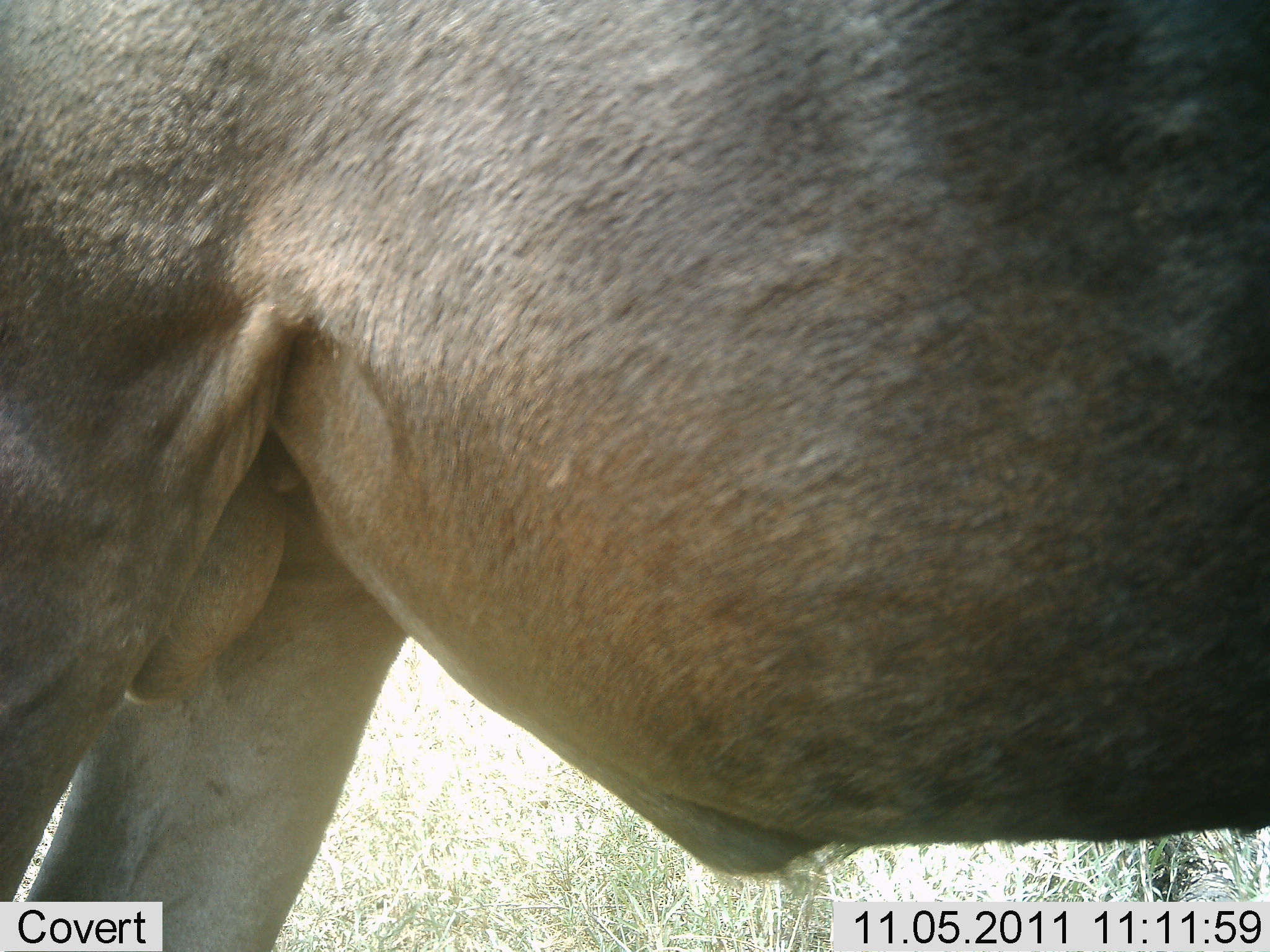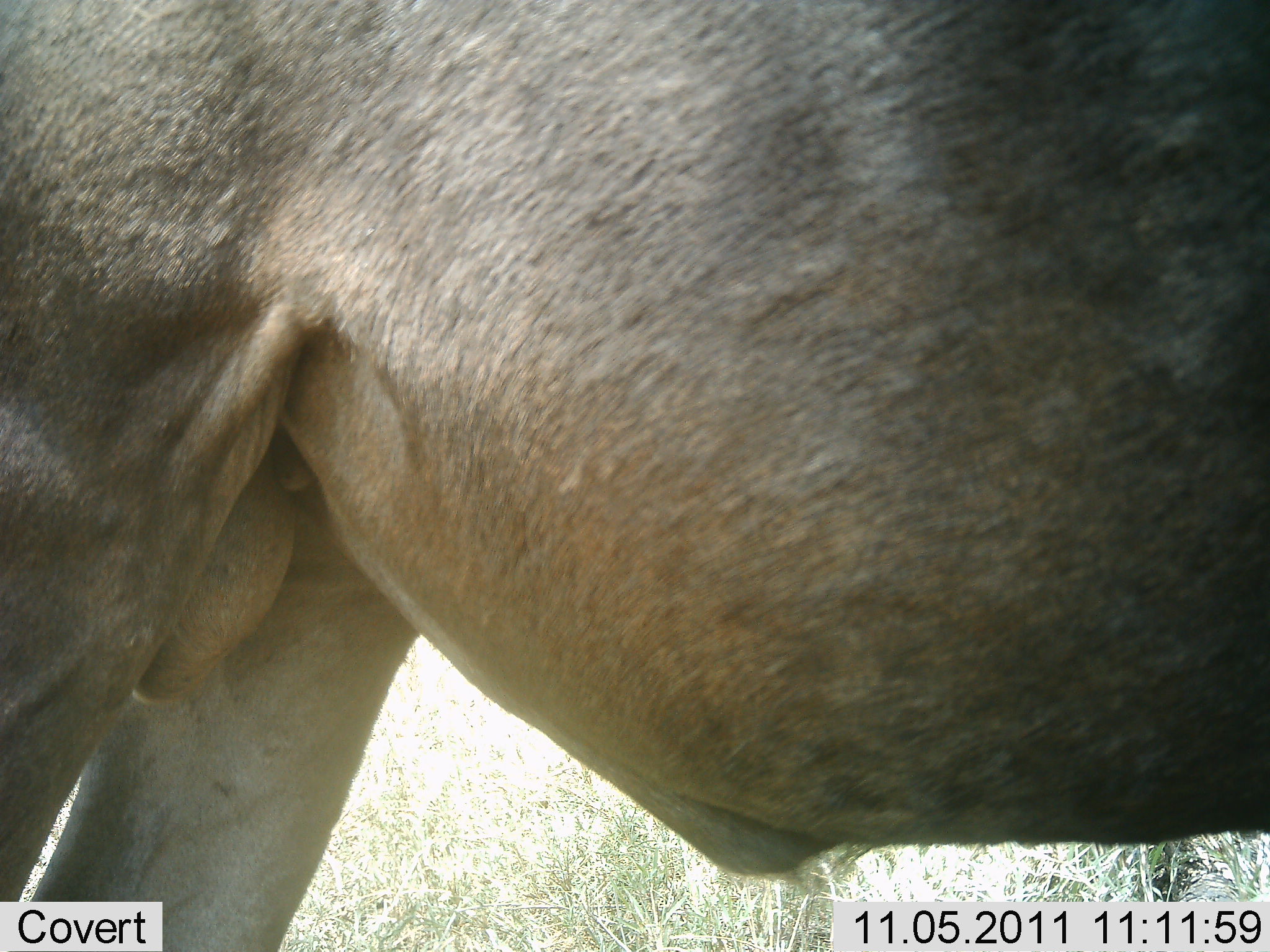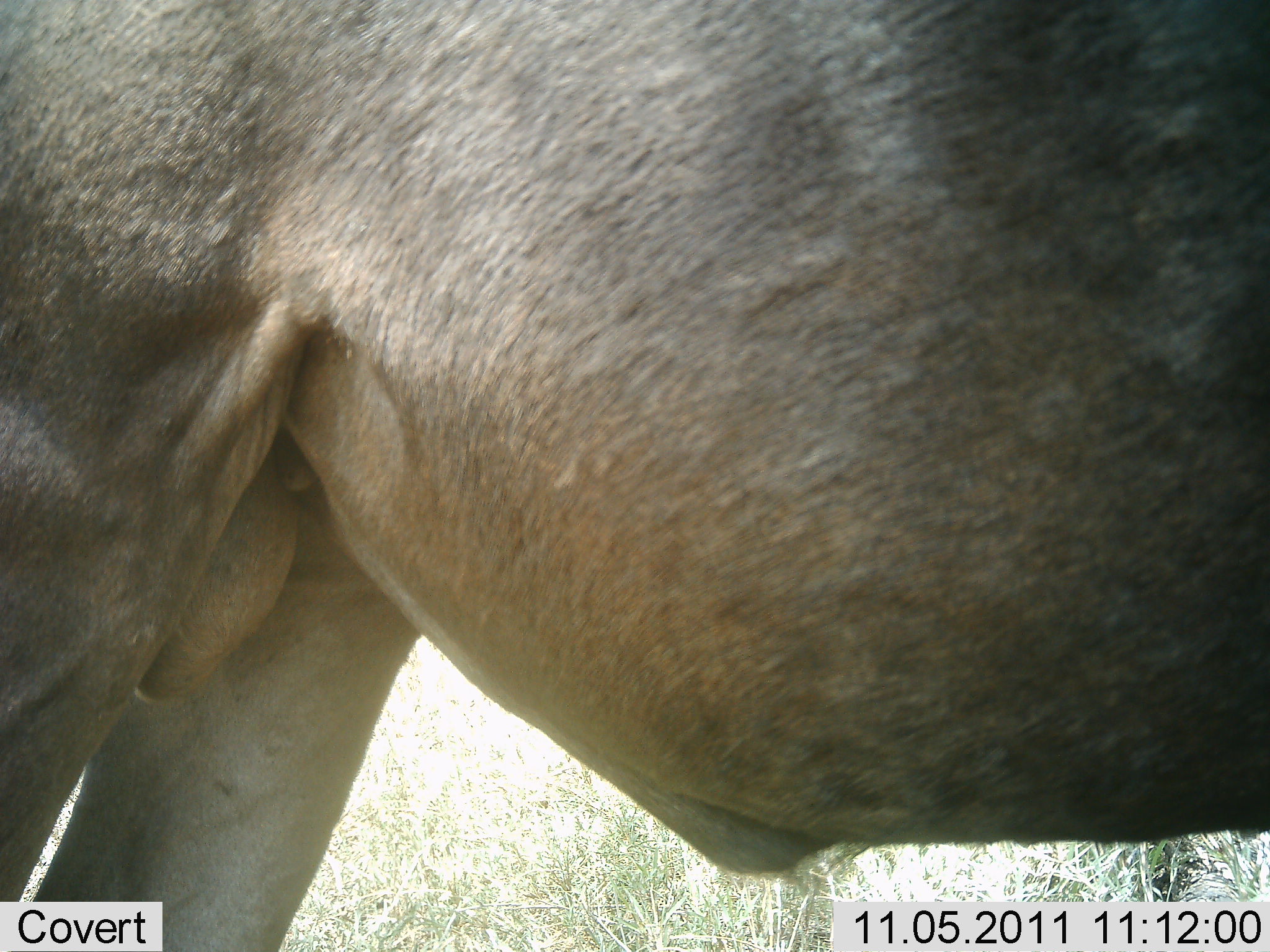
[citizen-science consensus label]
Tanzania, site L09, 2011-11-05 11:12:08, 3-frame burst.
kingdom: Animalia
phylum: Chordata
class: Mammalia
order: Artiodactyla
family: Bovidae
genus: Connochaetes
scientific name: Connochaetes taurinus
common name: blue wildebeest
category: wildebeest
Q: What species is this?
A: Wildebeest (blue wildebeest) (Connochaetes taurinus).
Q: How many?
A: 1.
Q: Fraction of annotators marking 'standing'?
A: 100%.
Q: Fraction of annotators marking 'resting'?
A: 0%.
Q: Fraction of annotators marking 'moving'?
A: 0%.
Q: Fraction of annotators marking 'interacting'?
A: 0%.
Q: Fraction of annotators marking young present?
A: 0%.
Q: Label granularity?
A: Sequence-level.